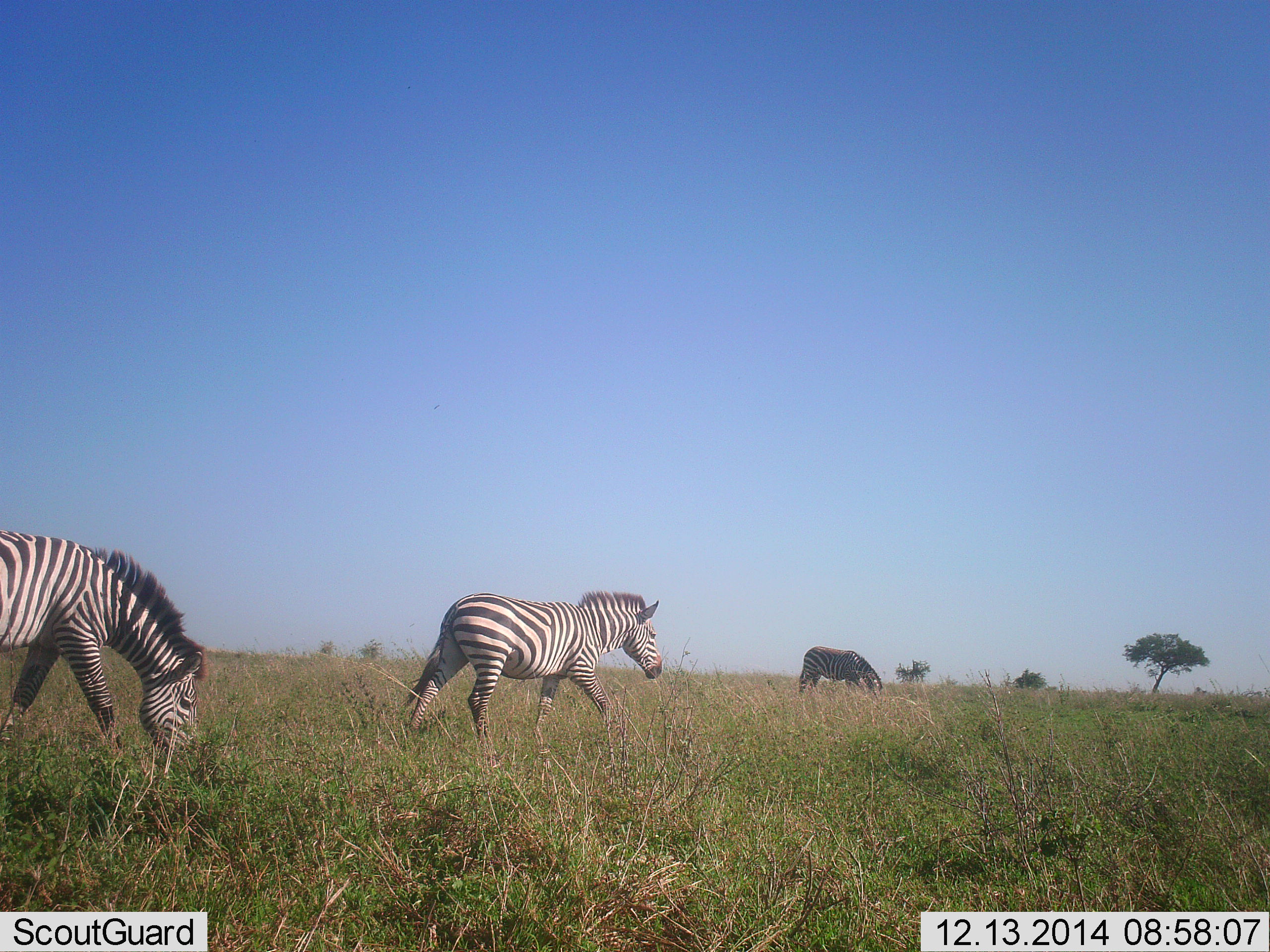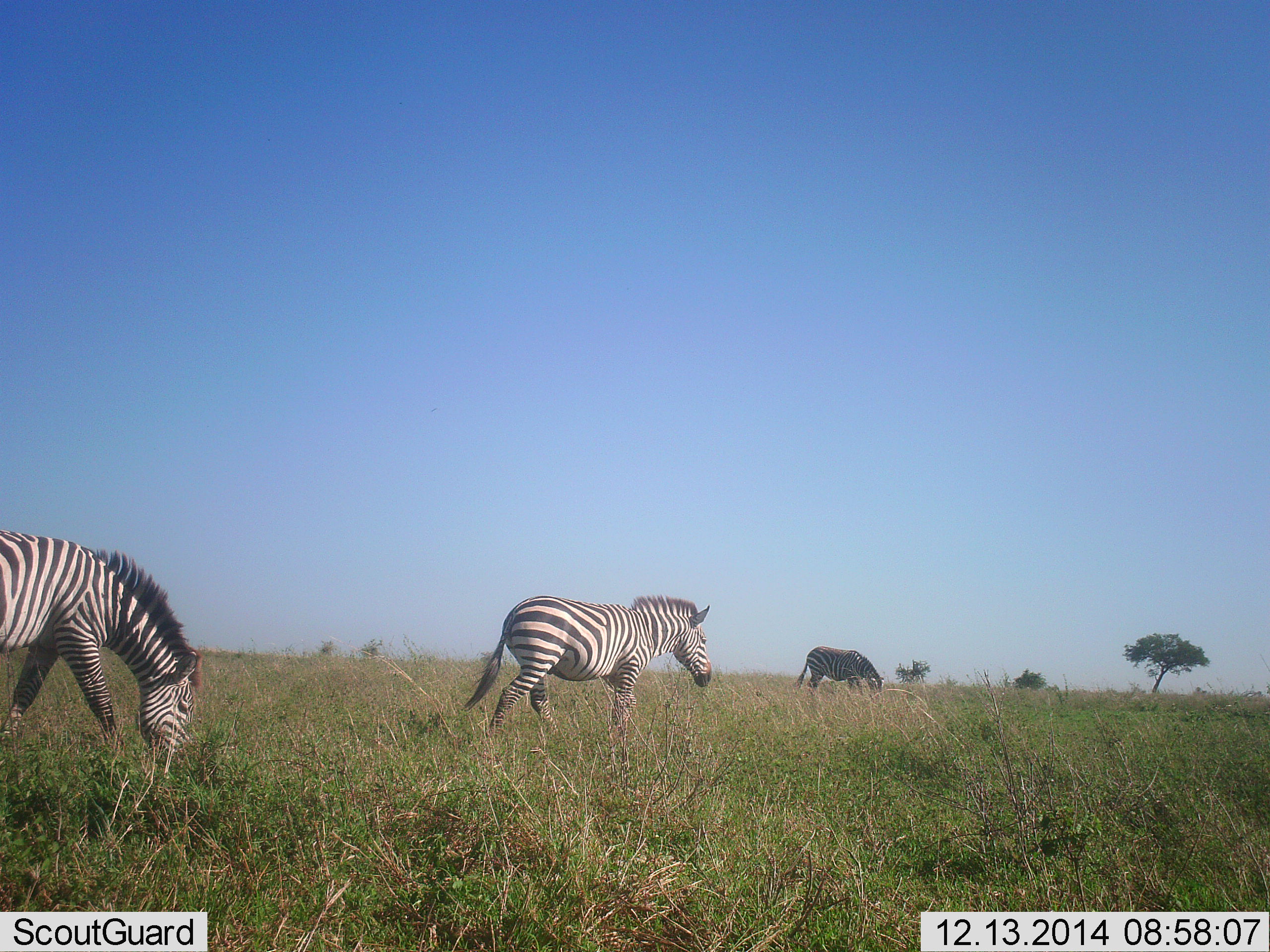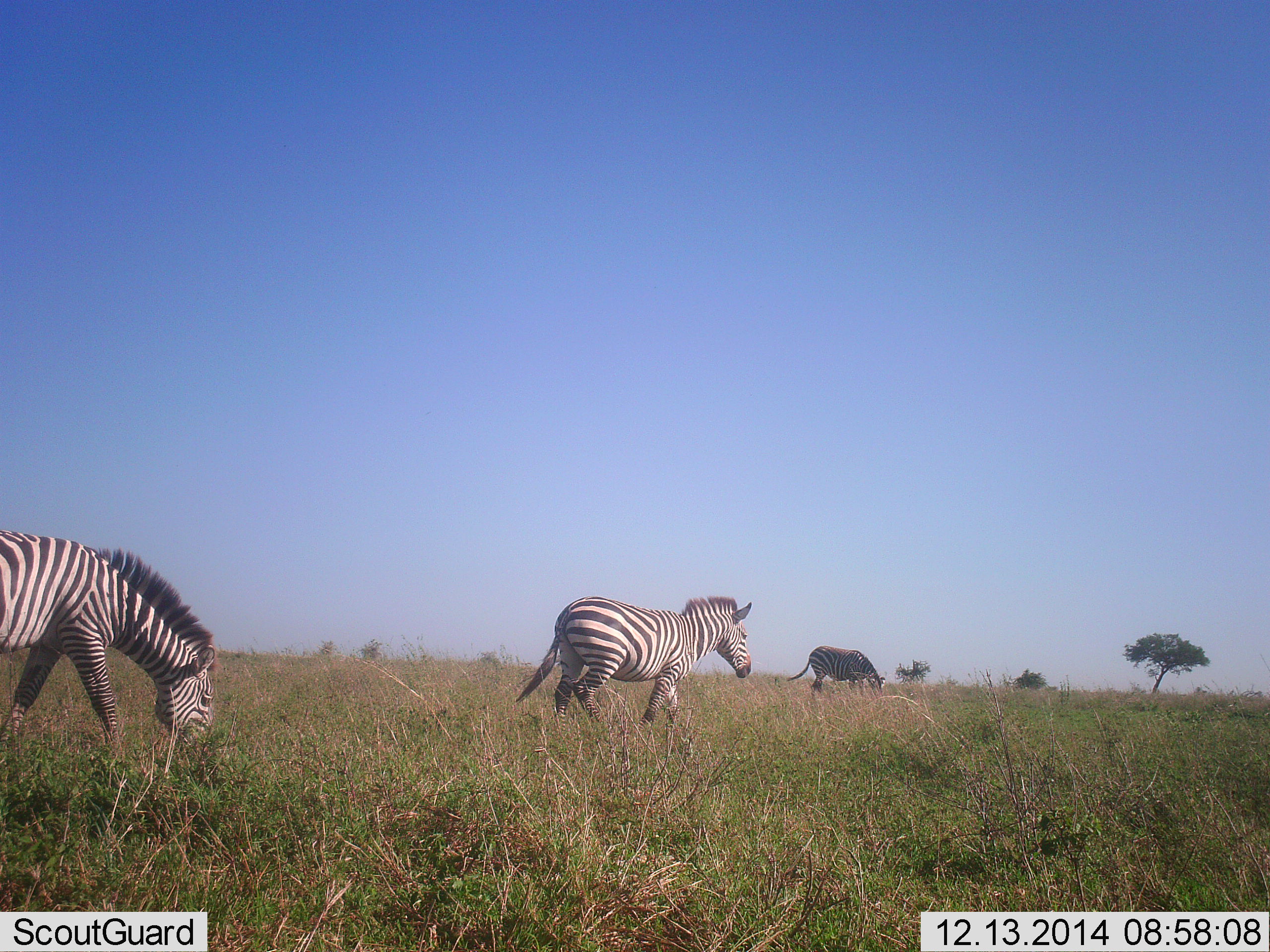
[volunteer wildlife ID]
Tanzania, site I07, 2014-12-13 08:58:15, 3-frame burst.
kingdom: Animalia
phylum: Chordata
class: Mammalia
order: Perissodactyla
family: Equidae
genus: Equus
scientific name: Equus quagga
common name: plains zebra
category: zebra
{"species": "zebra (plains zebra) (Equus quagga)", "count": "3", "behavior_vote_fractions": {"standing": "36%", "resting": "0%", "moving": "91%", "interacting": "0%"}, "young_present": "0%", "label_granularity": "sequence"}